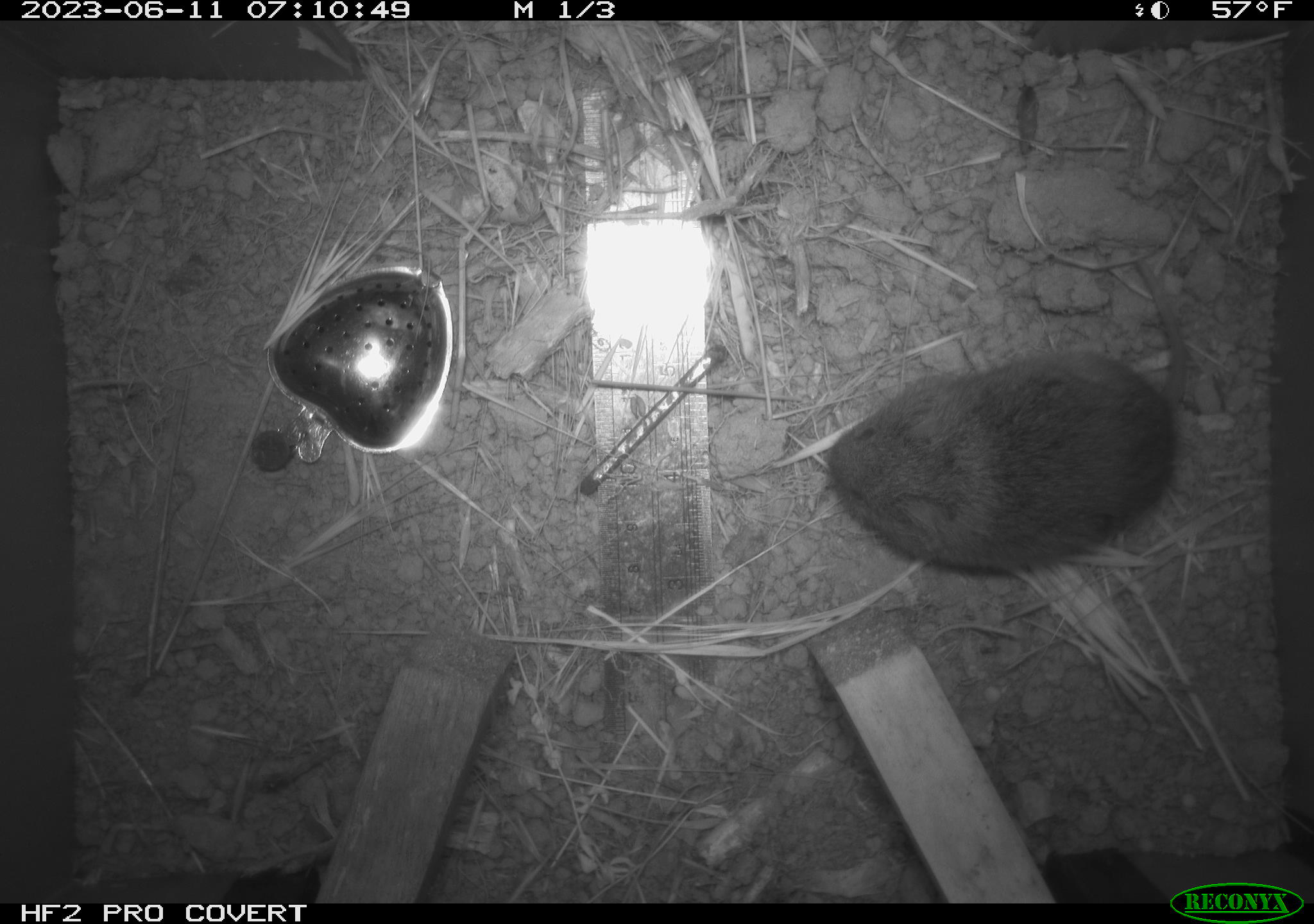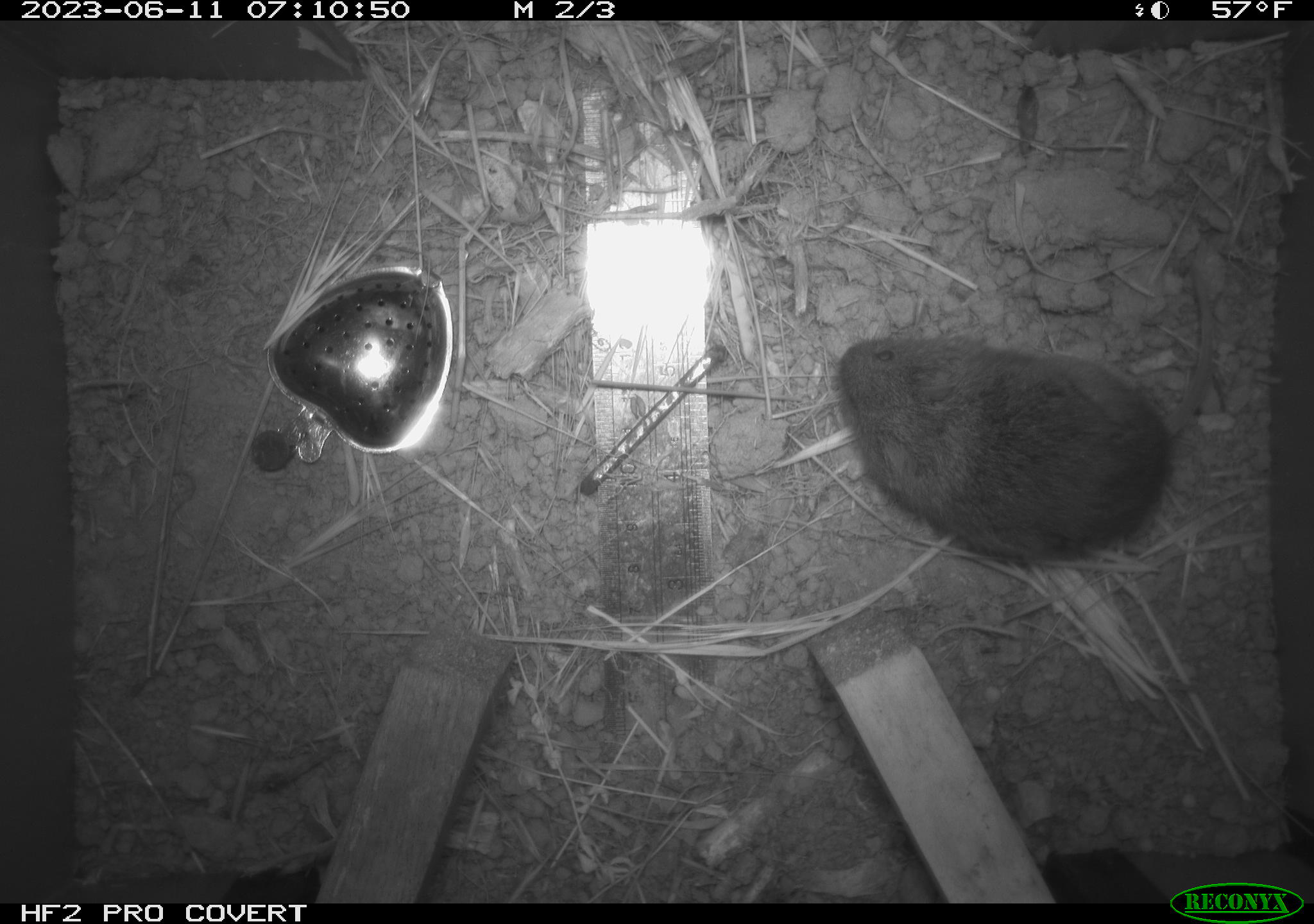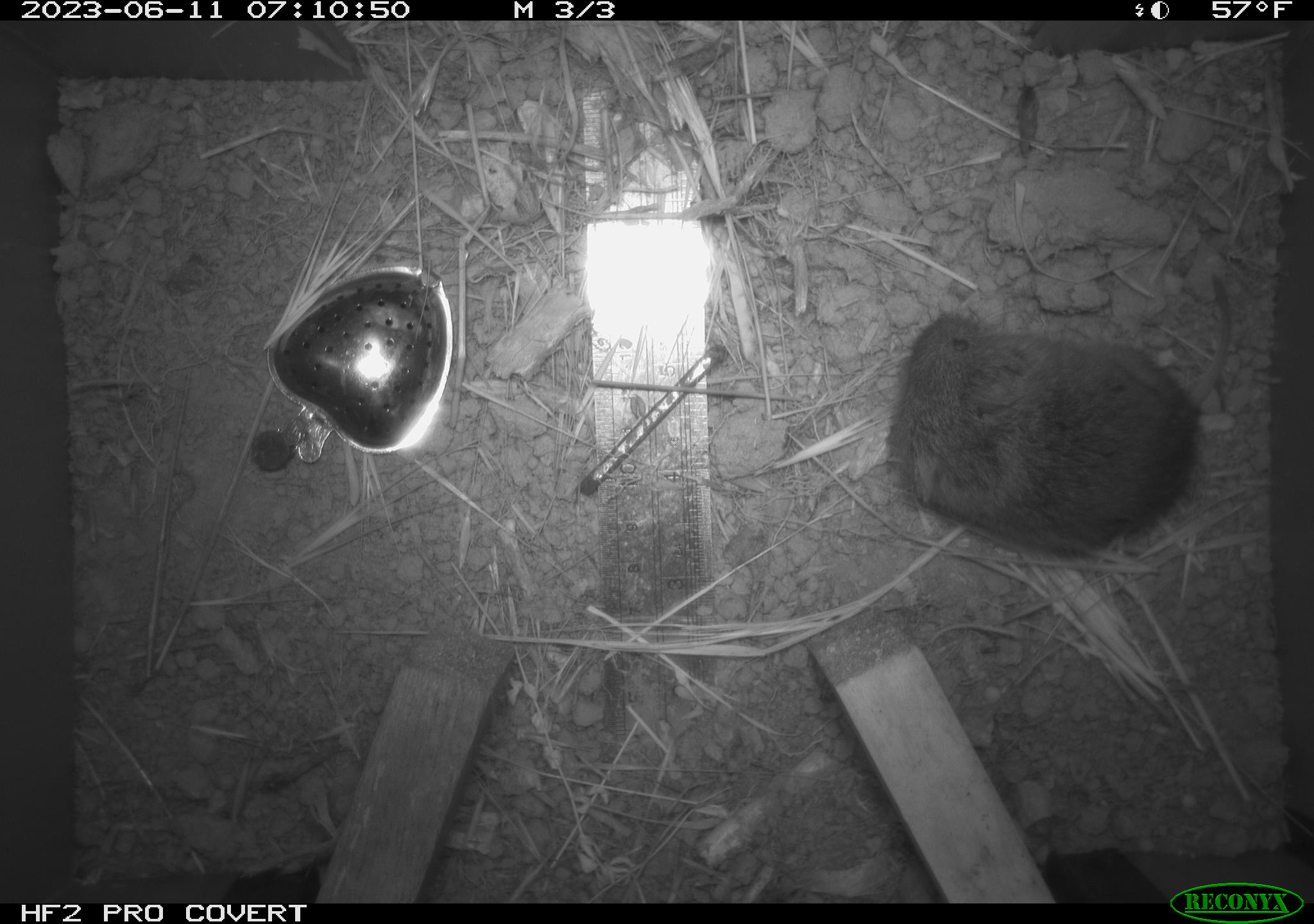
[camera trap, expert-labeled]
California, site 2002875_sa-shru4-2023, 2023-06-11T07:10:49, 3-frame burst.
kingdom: Animalia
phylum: Chordata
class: Mammalia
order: Rodentia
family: Cricetidae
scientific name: Arvicolinae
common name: voles, lemmings, and muskrats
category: arvicolinae subfamily